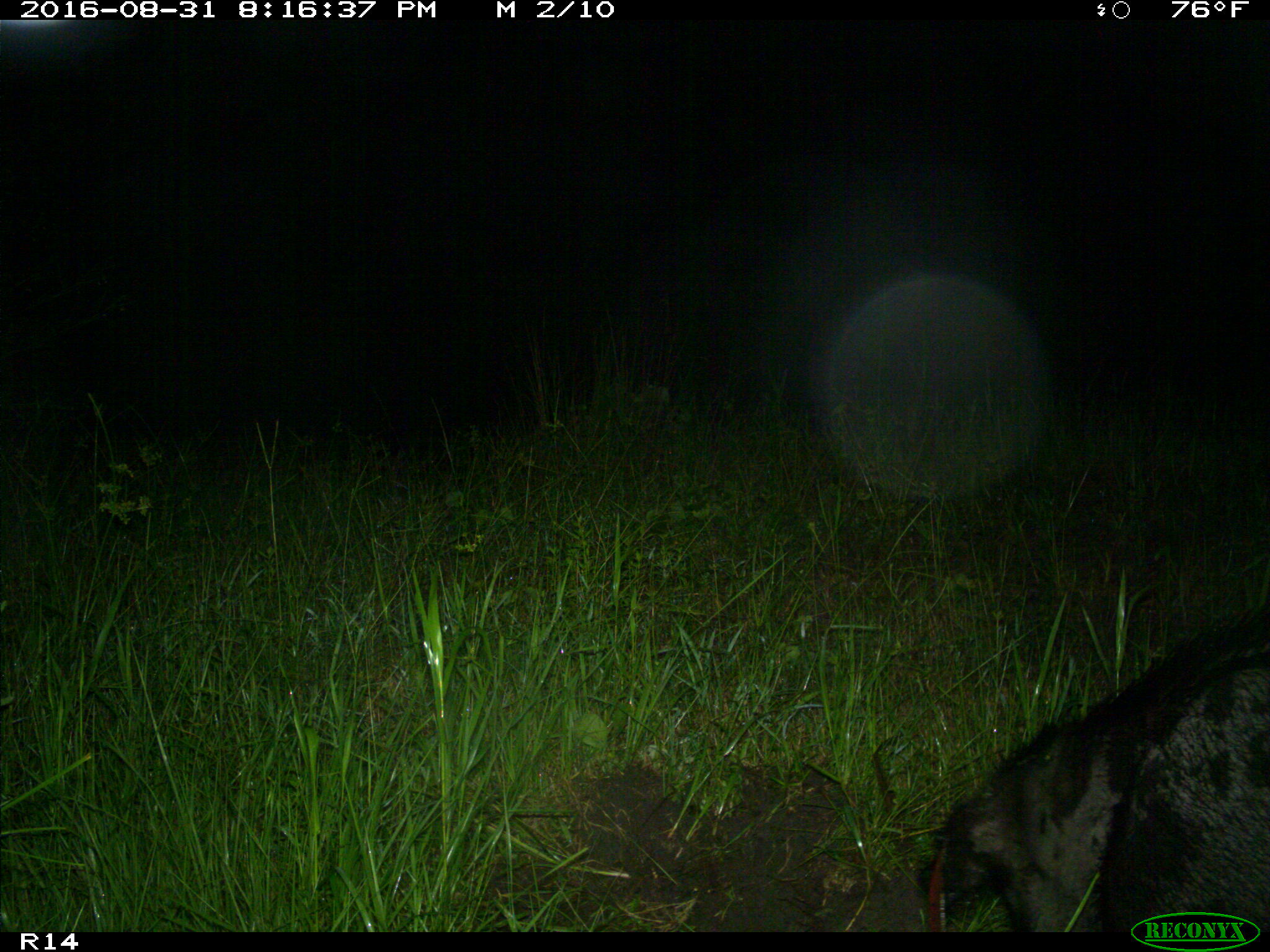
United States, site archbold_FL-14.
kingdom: Animalia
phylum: Chordata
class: Mammalia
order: Artiodactyla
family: Suidae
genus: Sus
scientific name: Sus scrofa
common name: wild boar